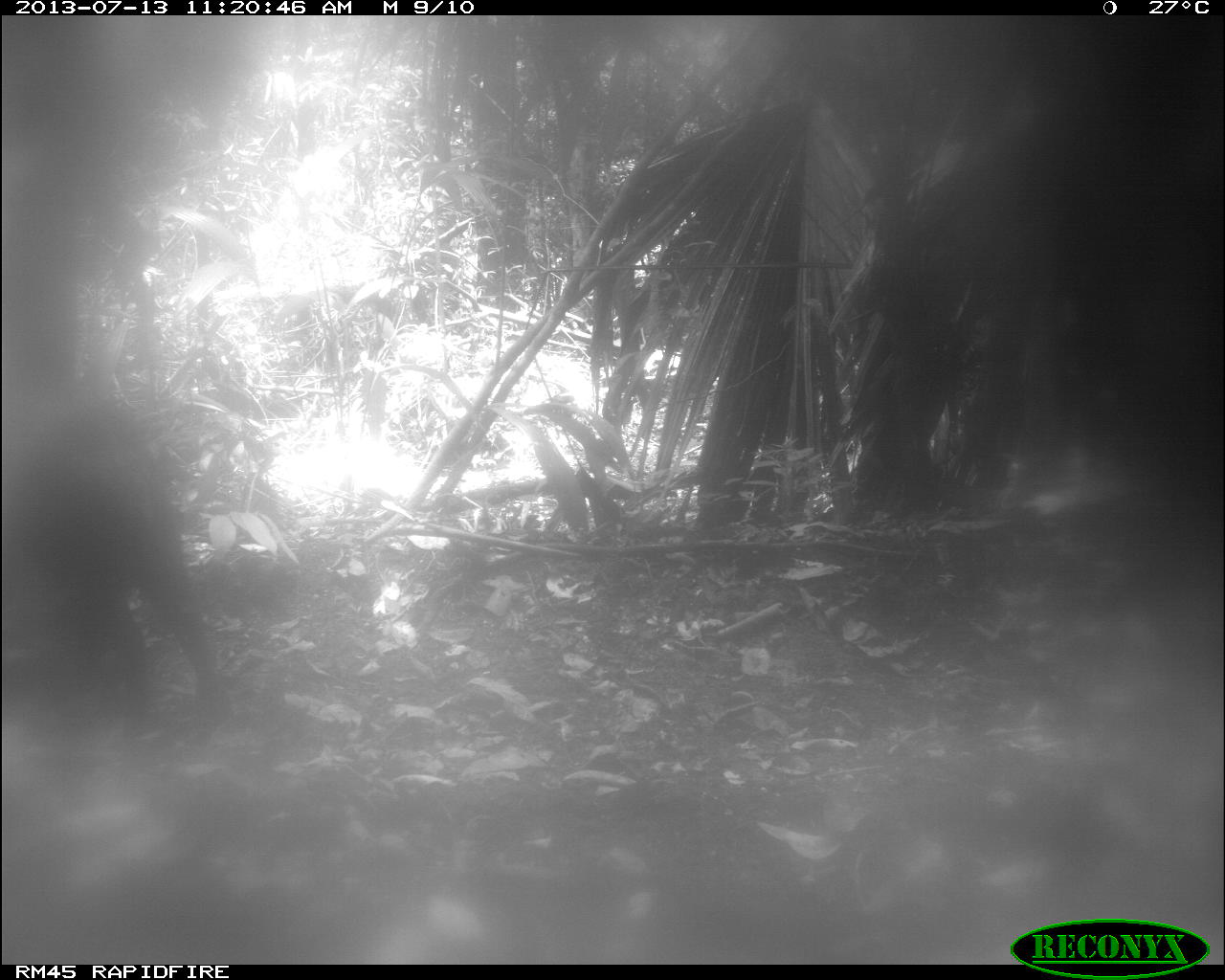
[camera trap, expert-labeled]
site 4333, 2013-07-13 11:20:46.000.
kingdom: Animalia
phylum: Chordata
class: Mammalia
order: Artiodactyla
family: Tayassuidae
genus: Tayassu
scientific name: Tayassu pecari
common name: white-lipped peccary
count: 2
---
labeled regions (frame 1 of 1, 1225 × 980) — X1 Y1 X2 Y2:
tayassu pecari: 2 406 234 734